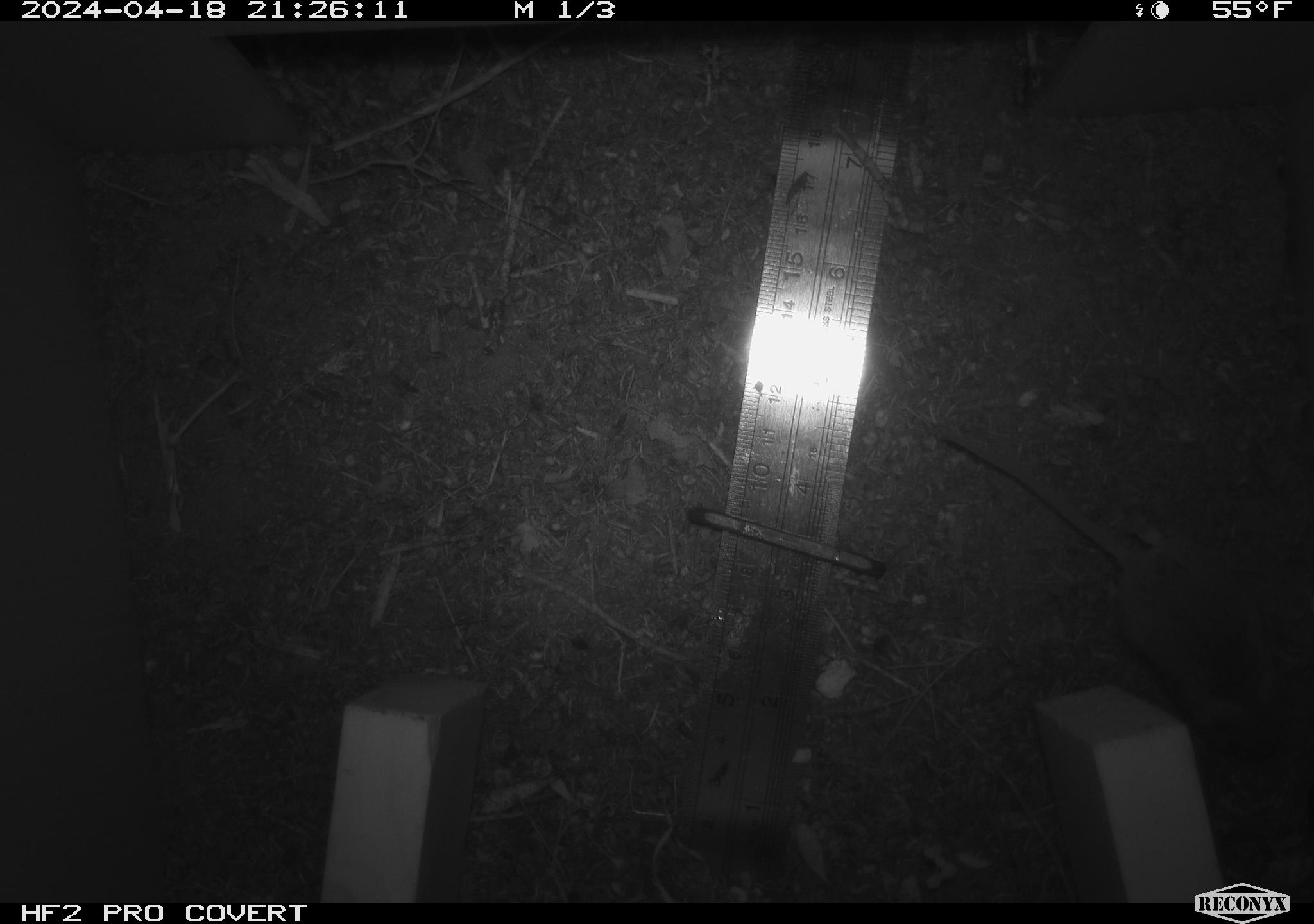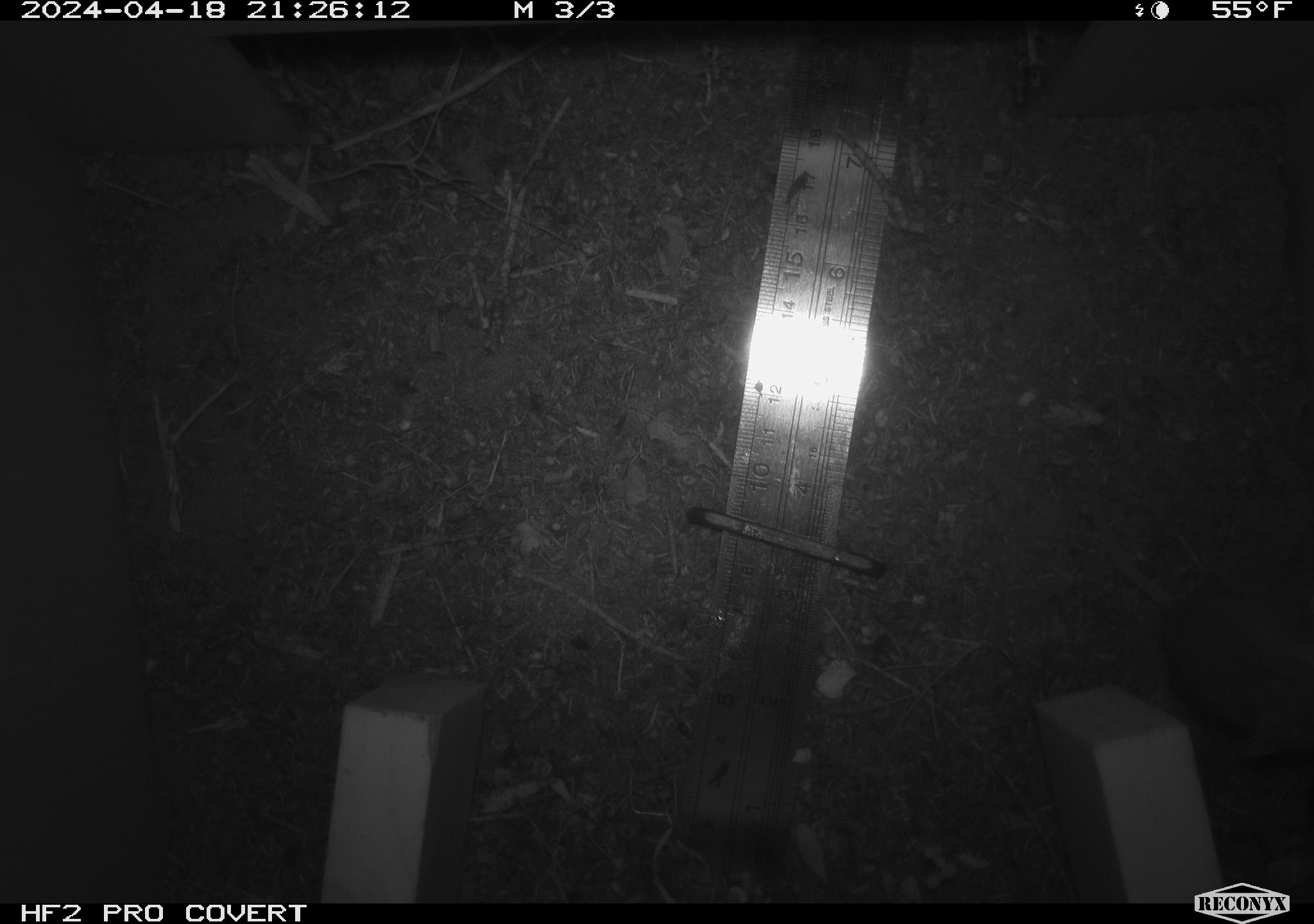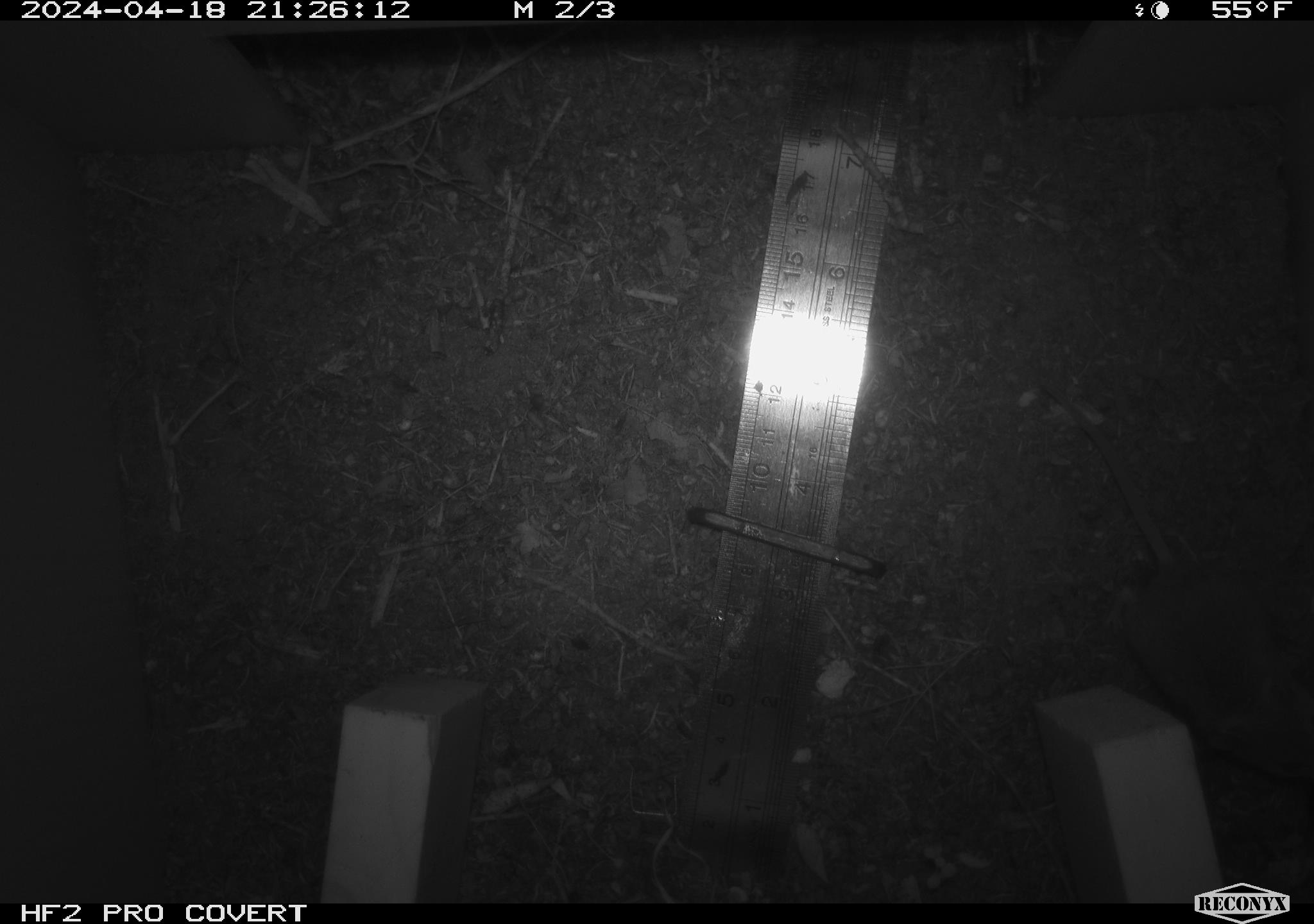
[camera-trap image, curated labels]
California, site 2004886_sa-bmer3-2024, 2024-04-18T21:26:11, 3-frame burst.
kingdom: Animalia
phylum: Chordata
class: Mammalia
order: Rodentia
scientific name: Rodentia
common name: mouse species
Mouse species (Rodentia).